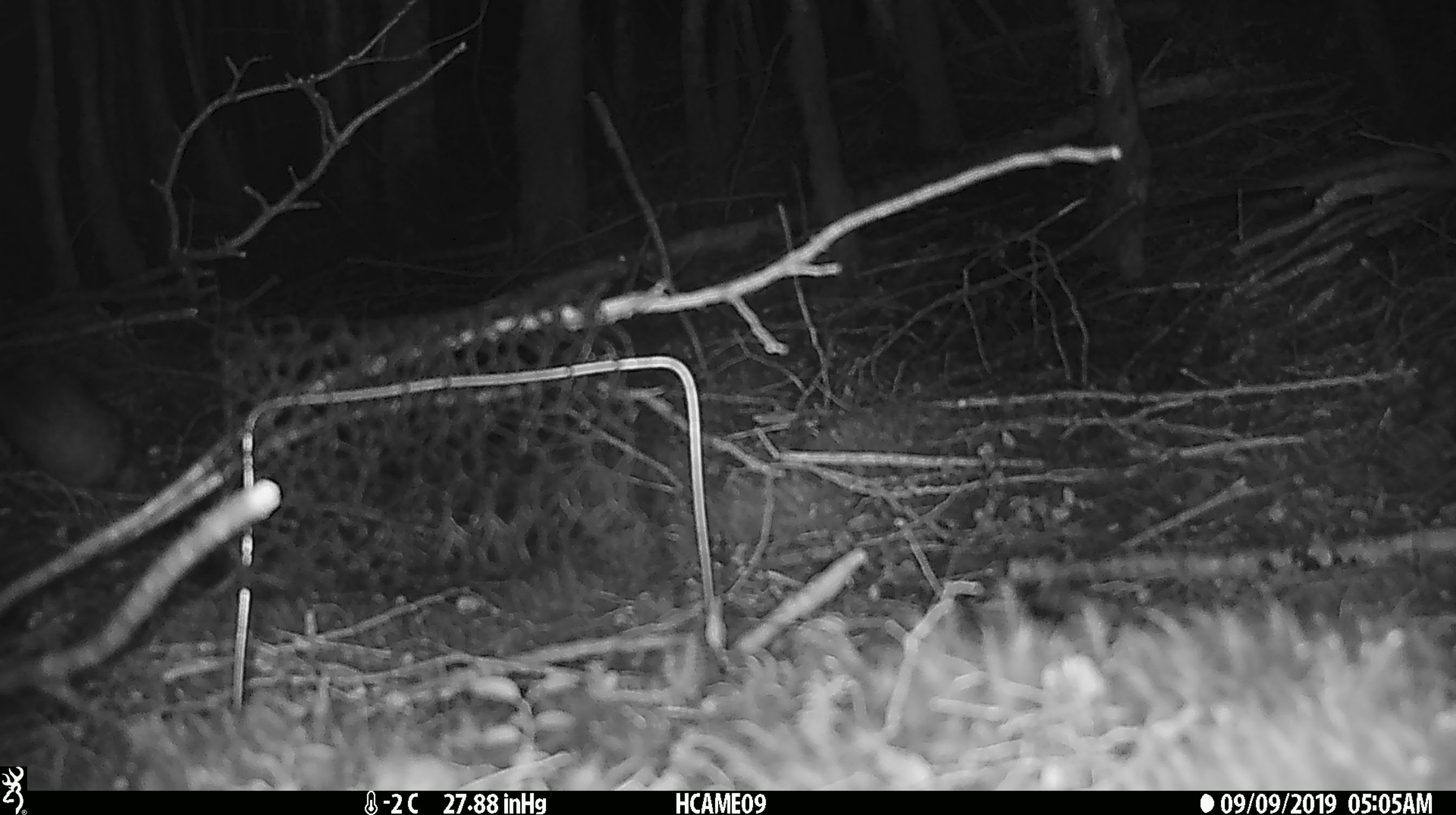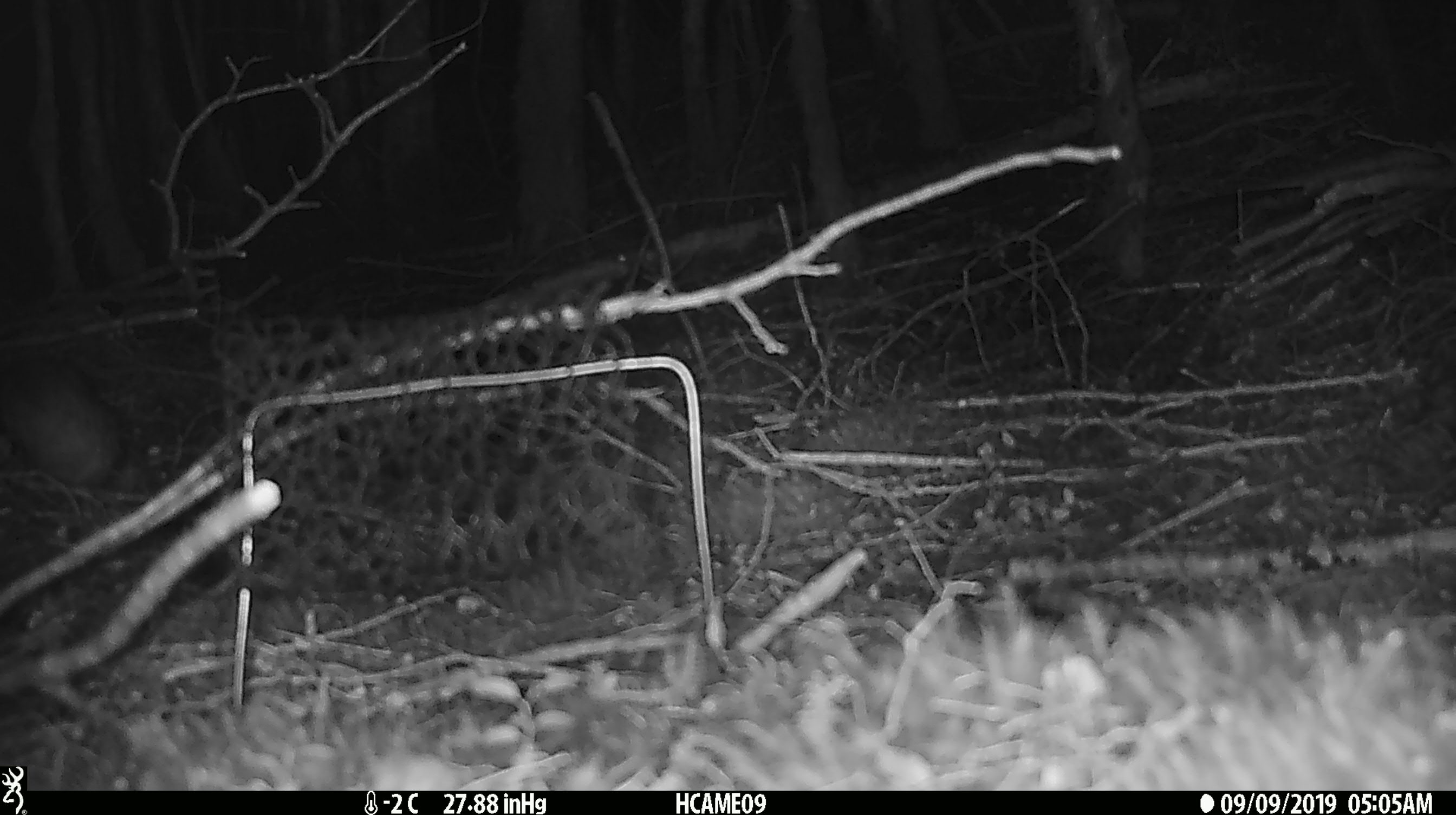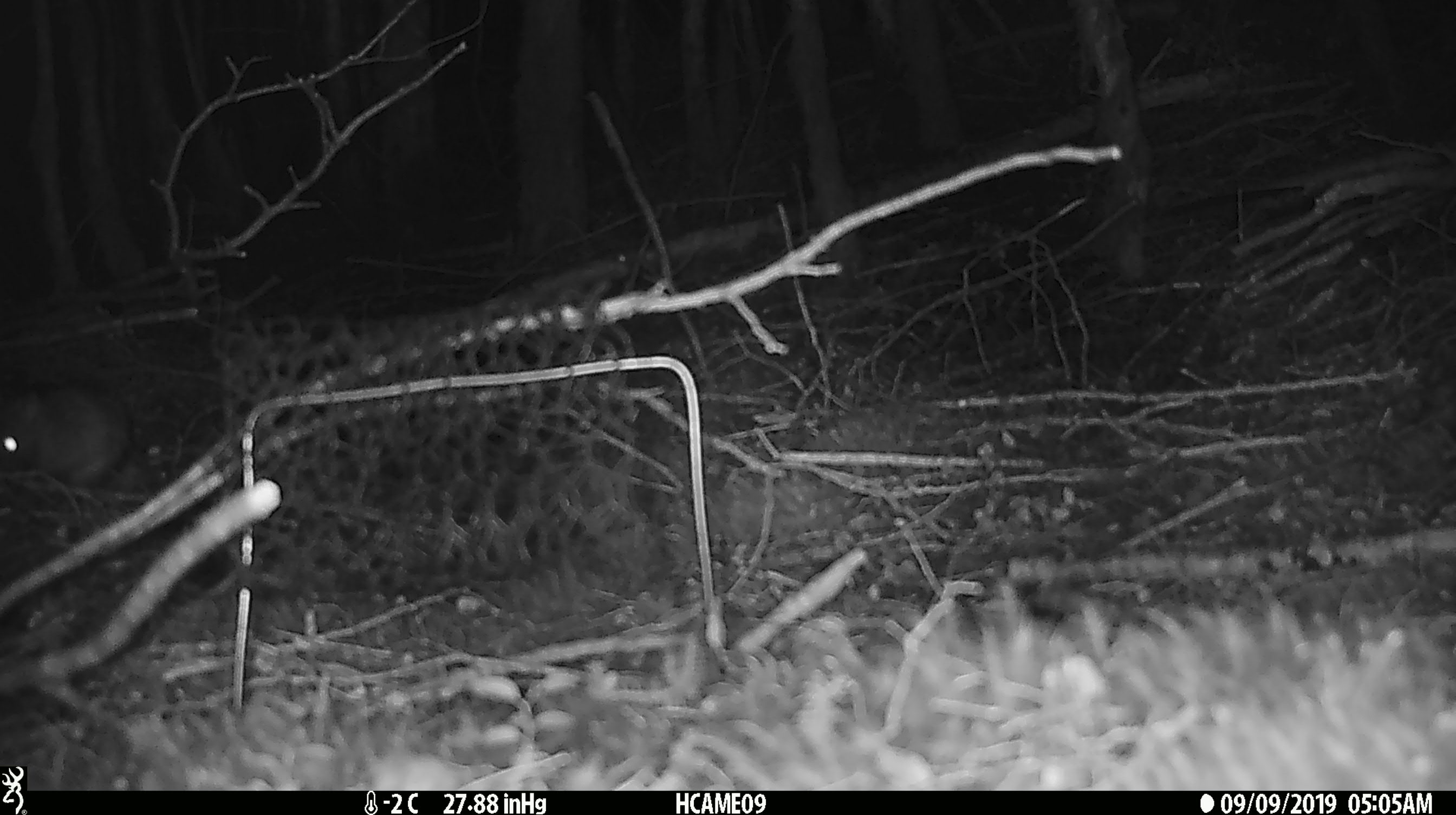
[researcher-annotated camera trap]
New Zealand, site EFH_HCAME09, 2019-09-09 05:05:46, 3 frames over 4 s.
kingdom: Animalia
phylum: Chordata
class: Mammalia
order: Rodentia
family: Muridae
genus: Rattus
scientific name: Rattus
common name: rat